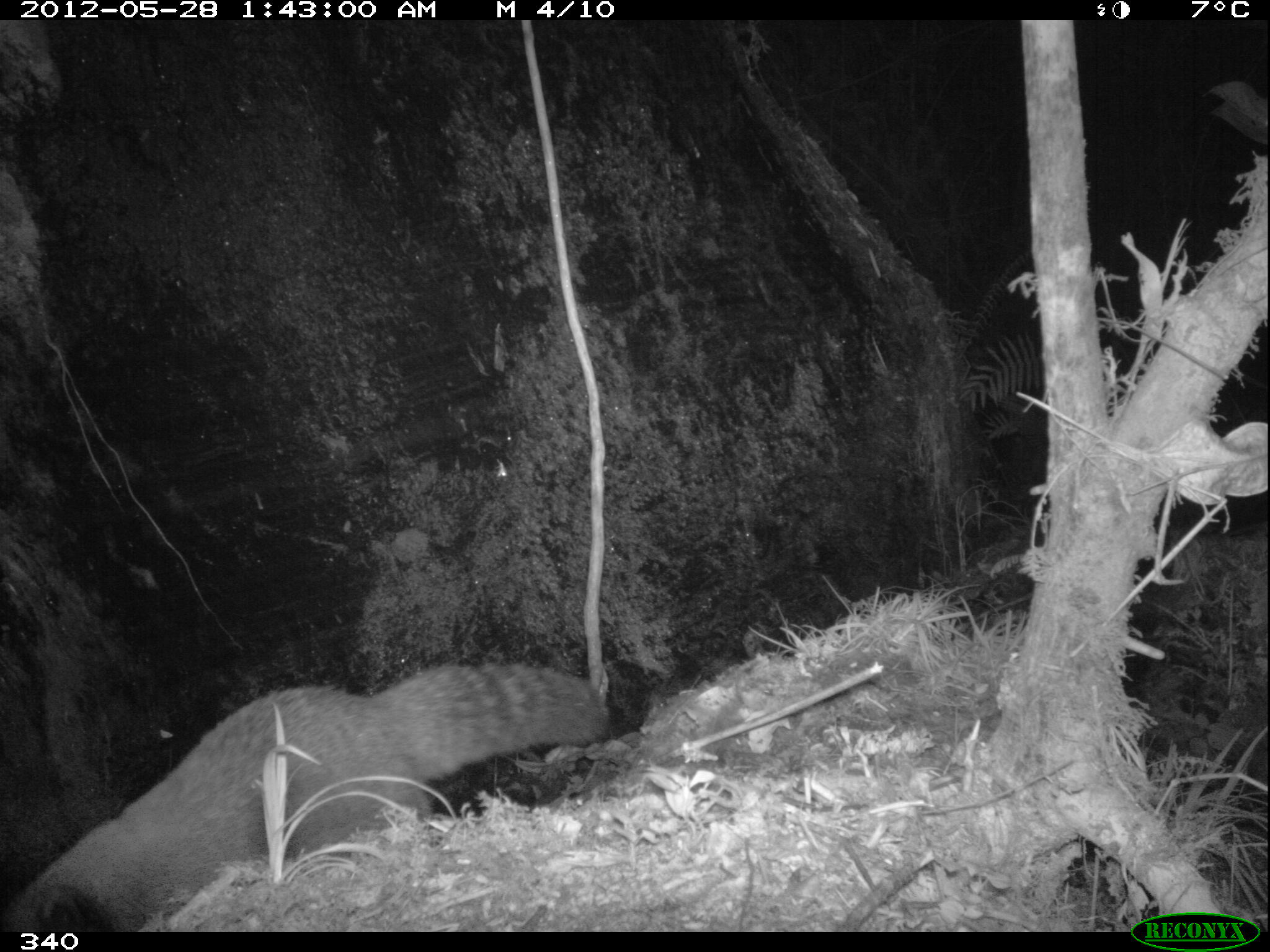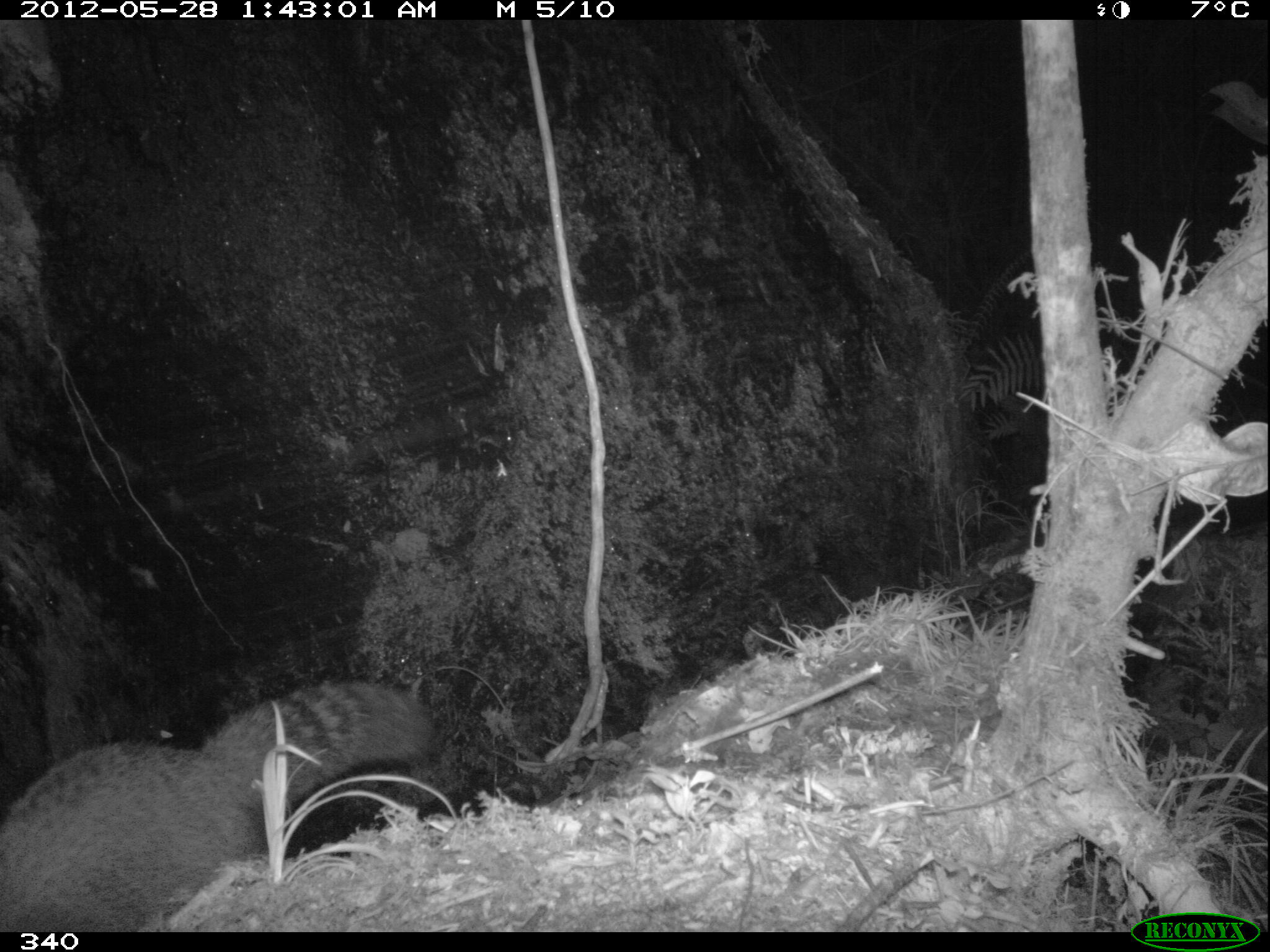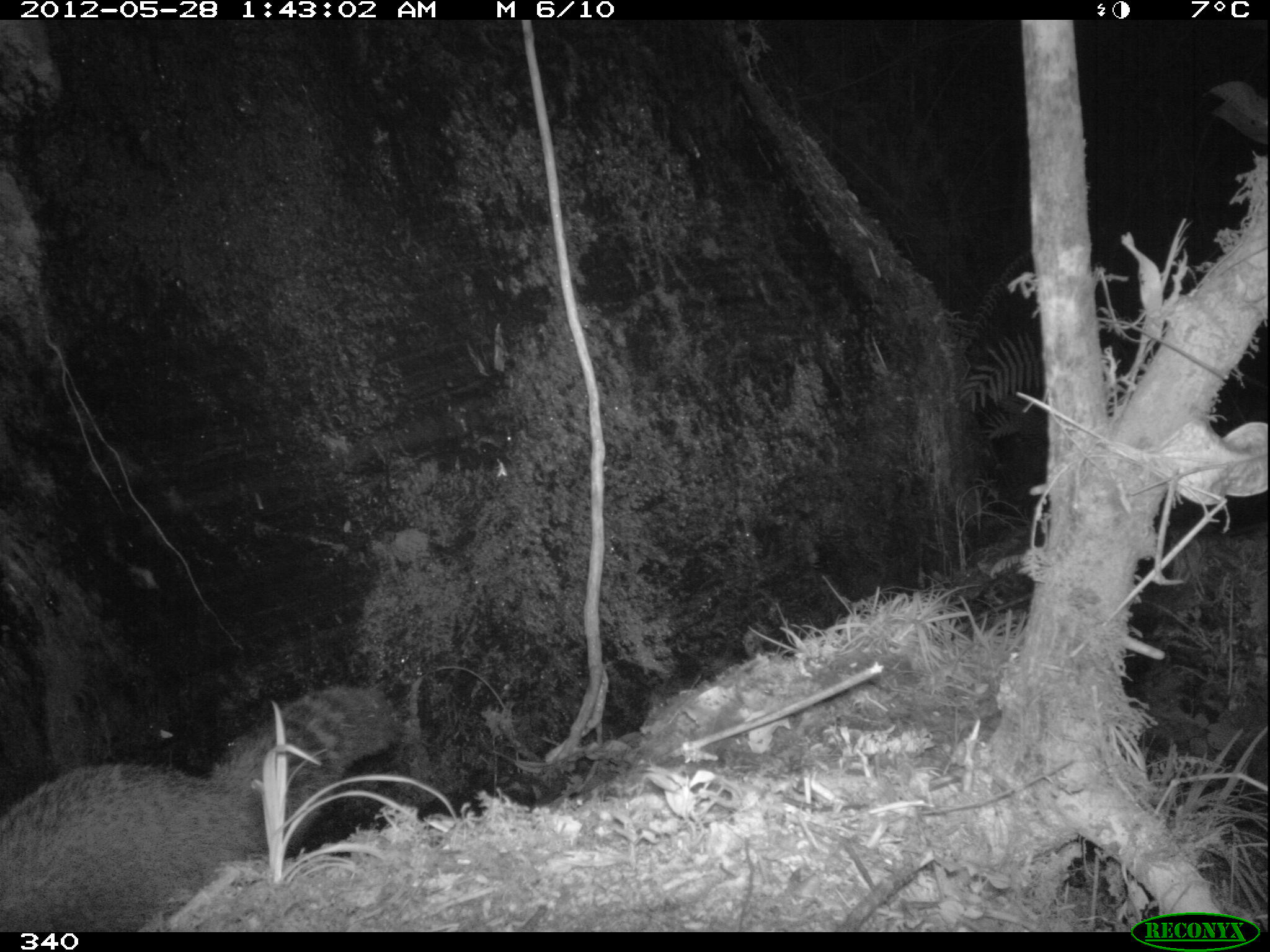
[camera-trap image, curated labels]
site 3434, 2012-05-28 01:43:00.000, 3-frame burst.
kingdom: Animalia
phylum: Chordata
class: Mammalia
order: Carnivora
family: Procyonidae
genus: Nasua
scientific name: Nasua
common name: coatis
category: unknown coati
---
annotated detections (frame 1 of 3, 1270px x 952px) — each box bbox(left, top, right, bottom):
unknown coati: bbox(0, 664, 613, 933)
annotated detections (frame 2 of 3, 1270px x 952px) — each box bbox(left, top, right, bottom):
unknown coati: bbox(0, 678, 439, 932)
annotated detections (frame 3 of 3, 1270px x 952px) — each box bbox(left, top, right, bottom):
unknown coati: bbox(0, 685, 410, 933)